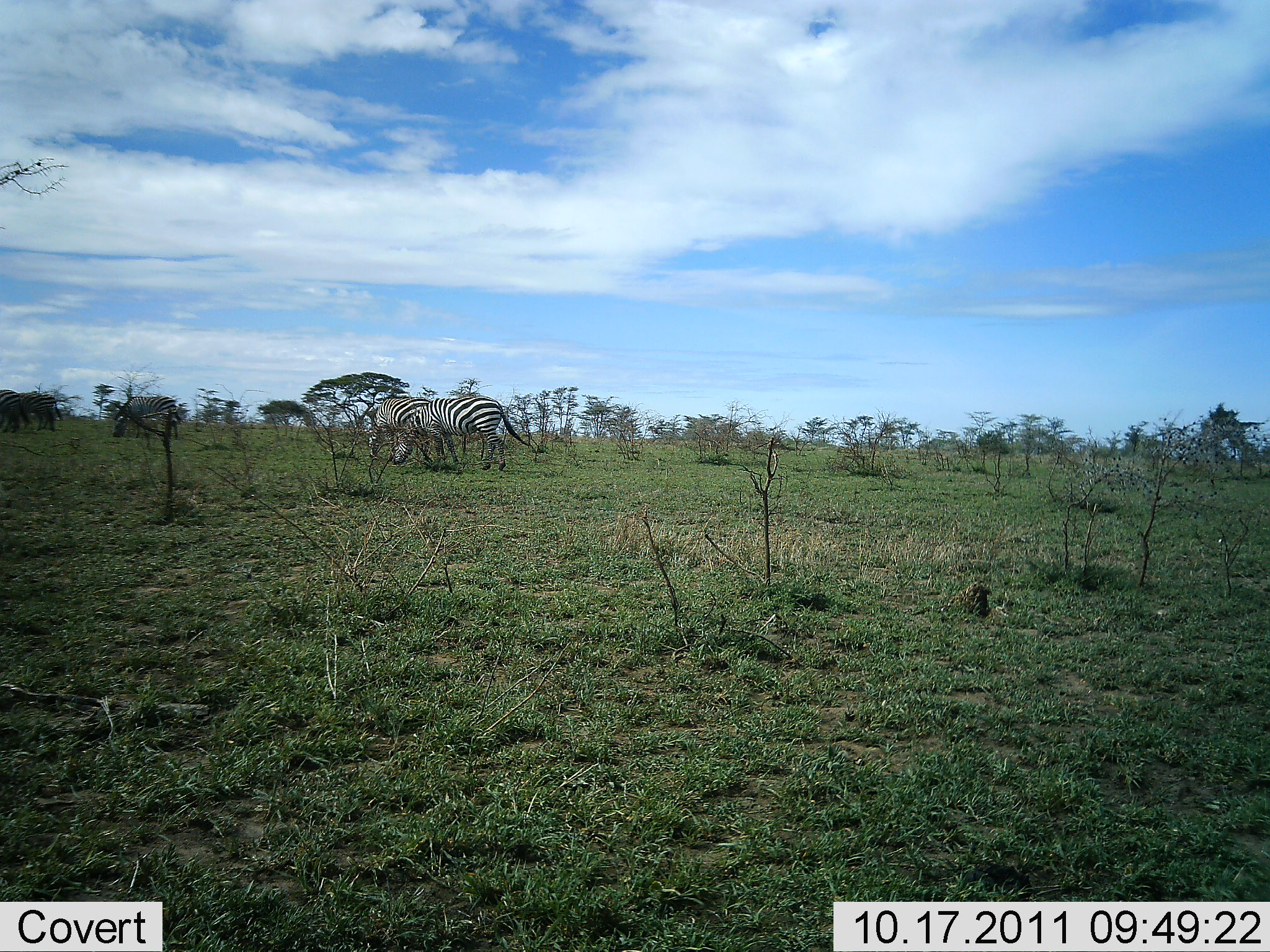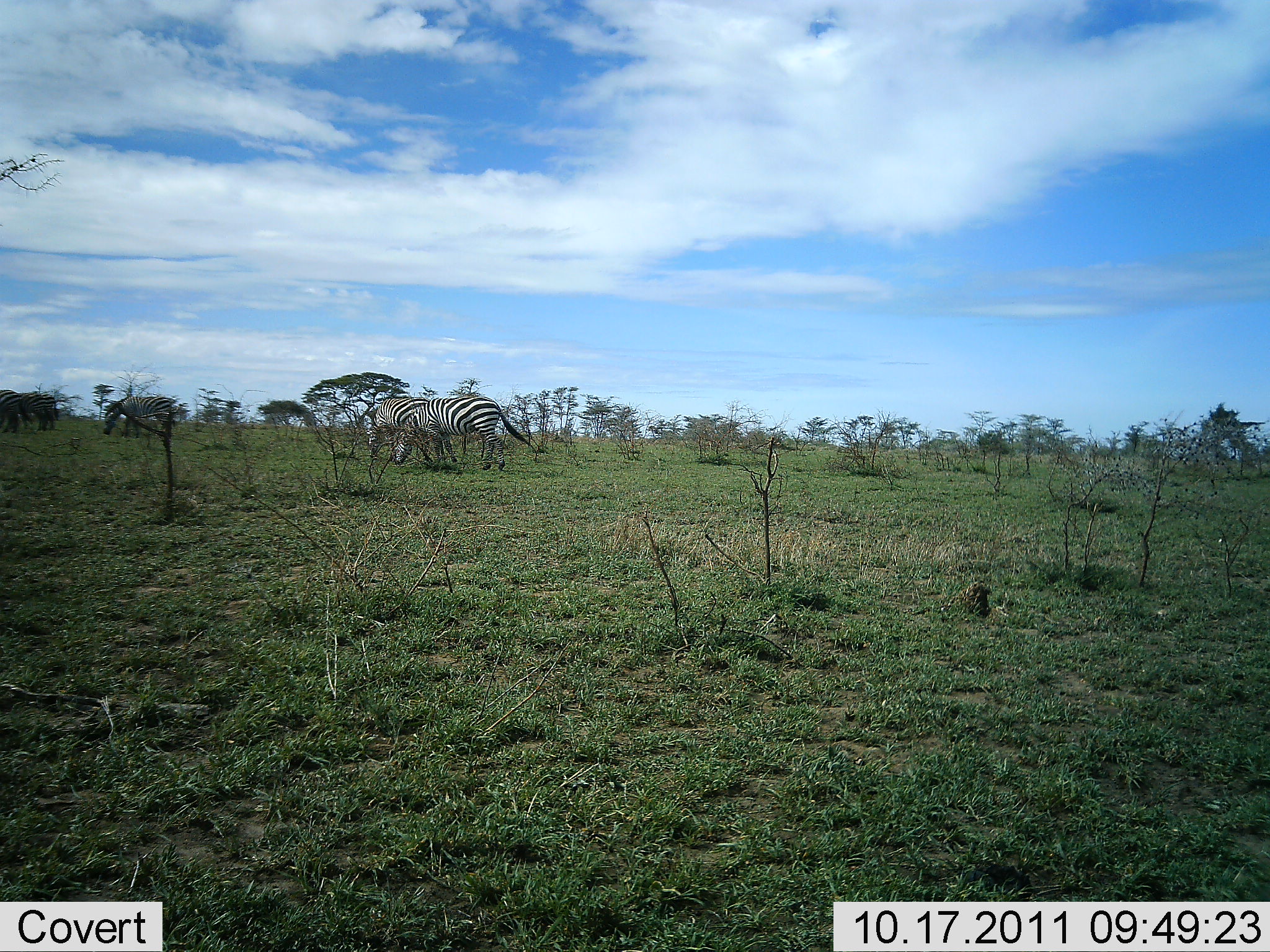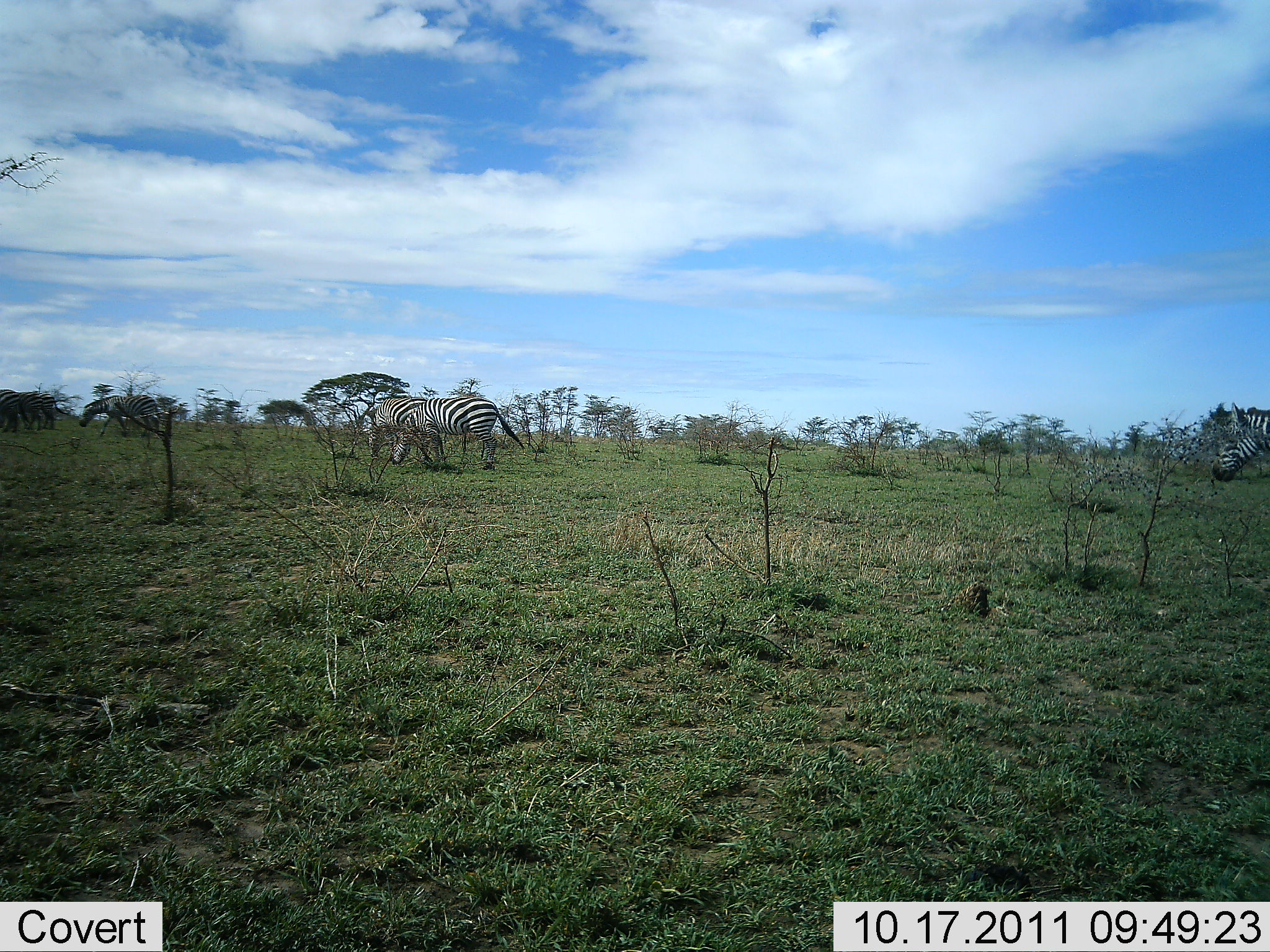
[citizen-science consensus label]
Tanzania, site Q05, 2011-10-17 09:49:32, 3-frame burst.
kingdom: Animalia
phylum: Chordata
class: Mammalia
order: Perissodactyla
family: Equidae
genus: Equus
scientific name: Equus quagga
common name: plains zebra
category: zebra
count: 5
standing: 25%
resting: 0%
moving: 50%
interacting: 8%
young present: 0%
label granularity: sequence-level